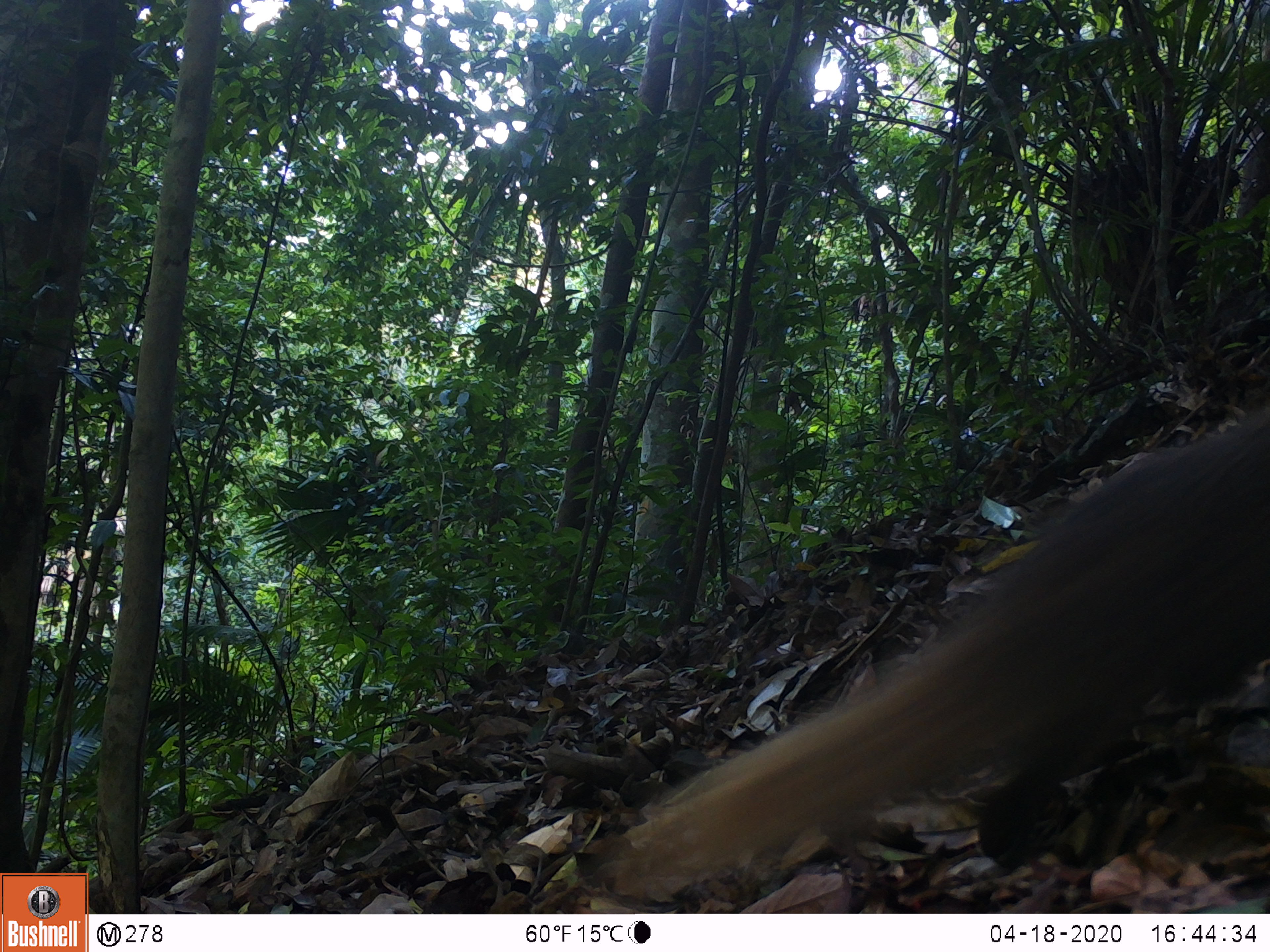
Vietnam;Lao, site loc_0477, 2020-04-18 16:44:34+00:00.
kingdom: Animalia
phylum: Chordata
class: Mammalia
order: Carnivora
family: Herpestidae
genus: Urva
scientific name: Urva urva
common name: crab-eating mongoose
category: crab eating mongoose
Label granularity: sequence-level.